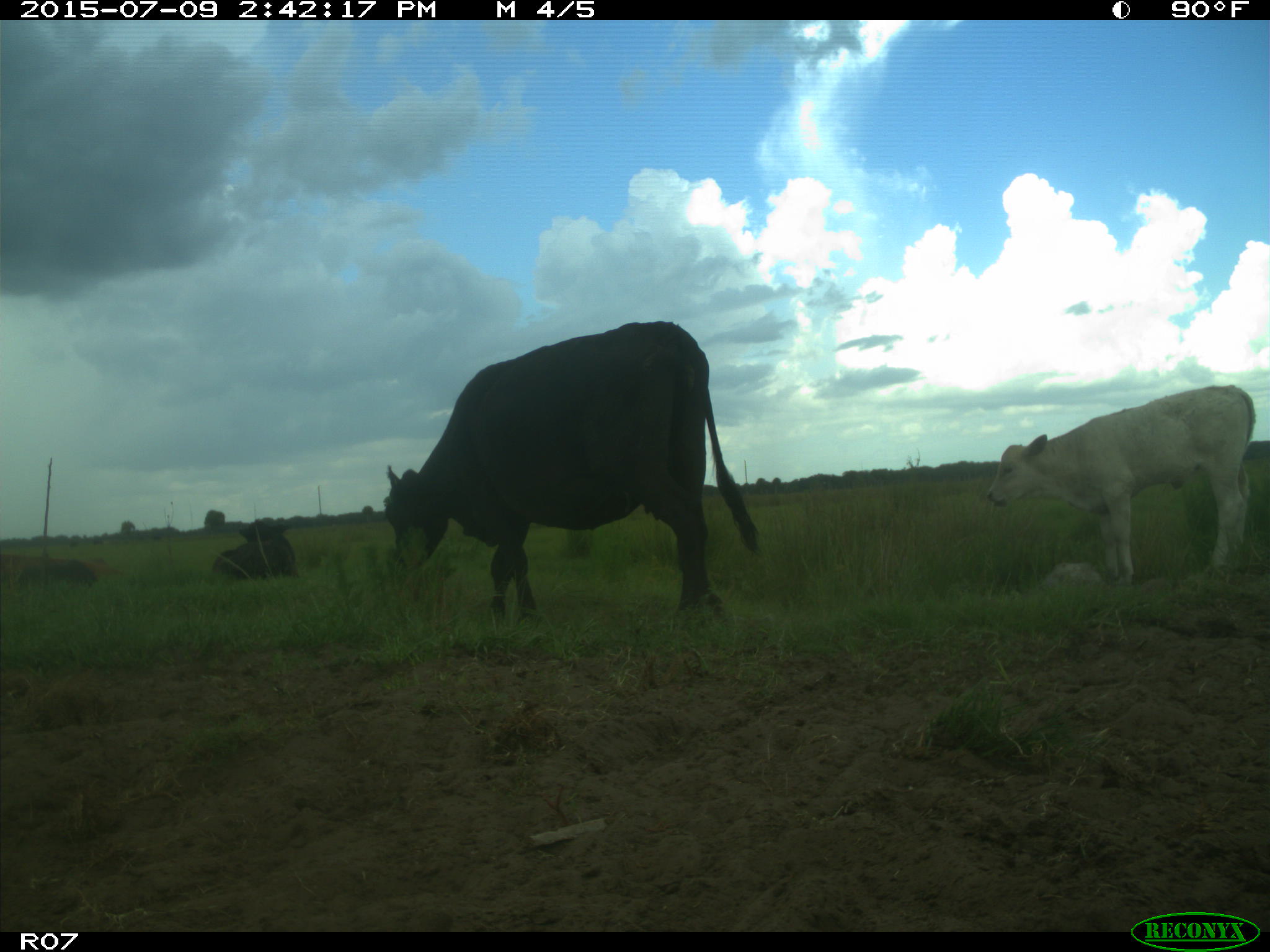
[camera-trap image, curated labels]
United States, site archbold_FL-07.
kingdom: Animalia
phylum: Chordata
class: Mammalia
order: Artiodactyla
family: Bovidae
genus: Bos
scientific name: Bos taurus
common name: domestic cow